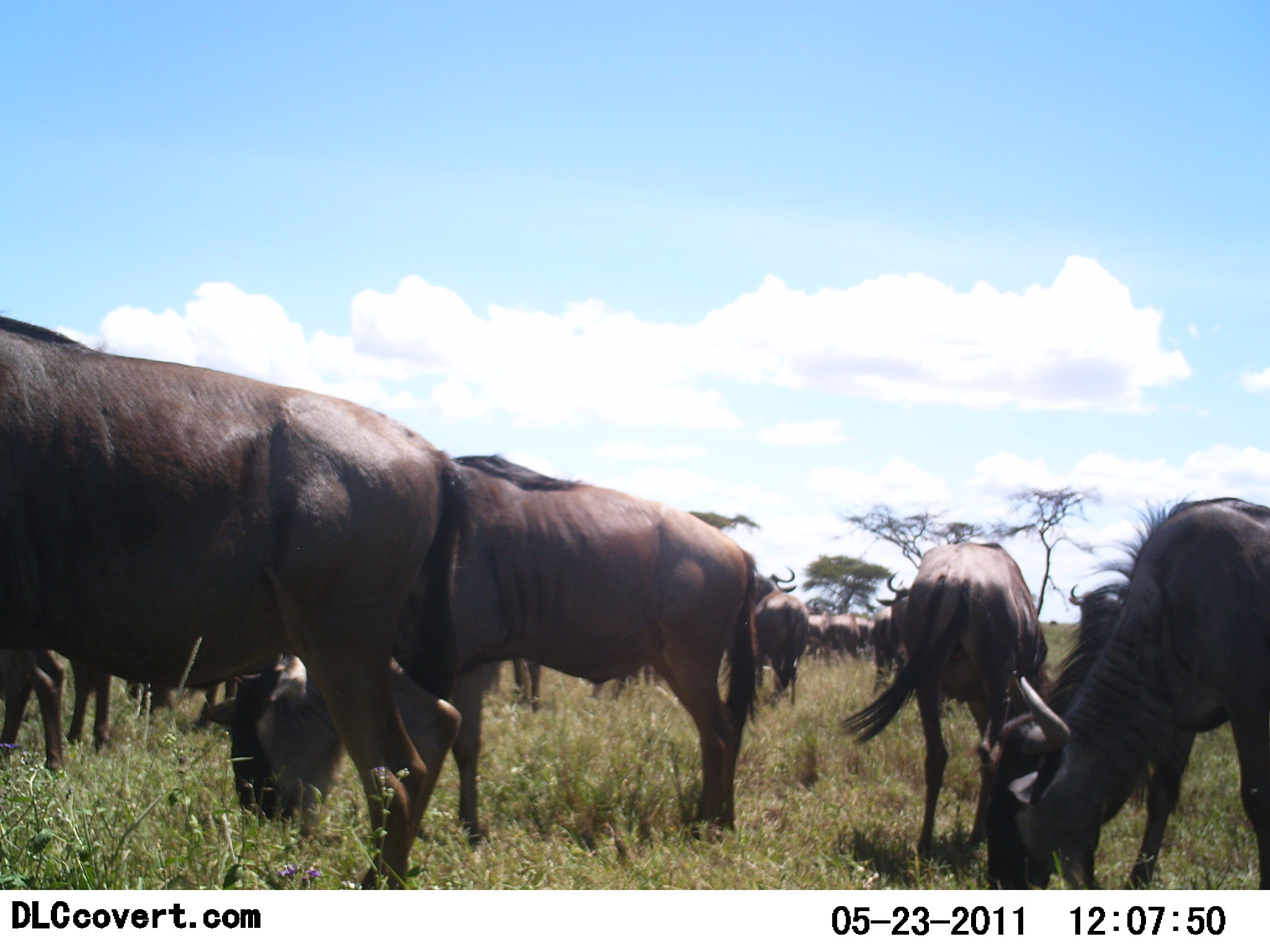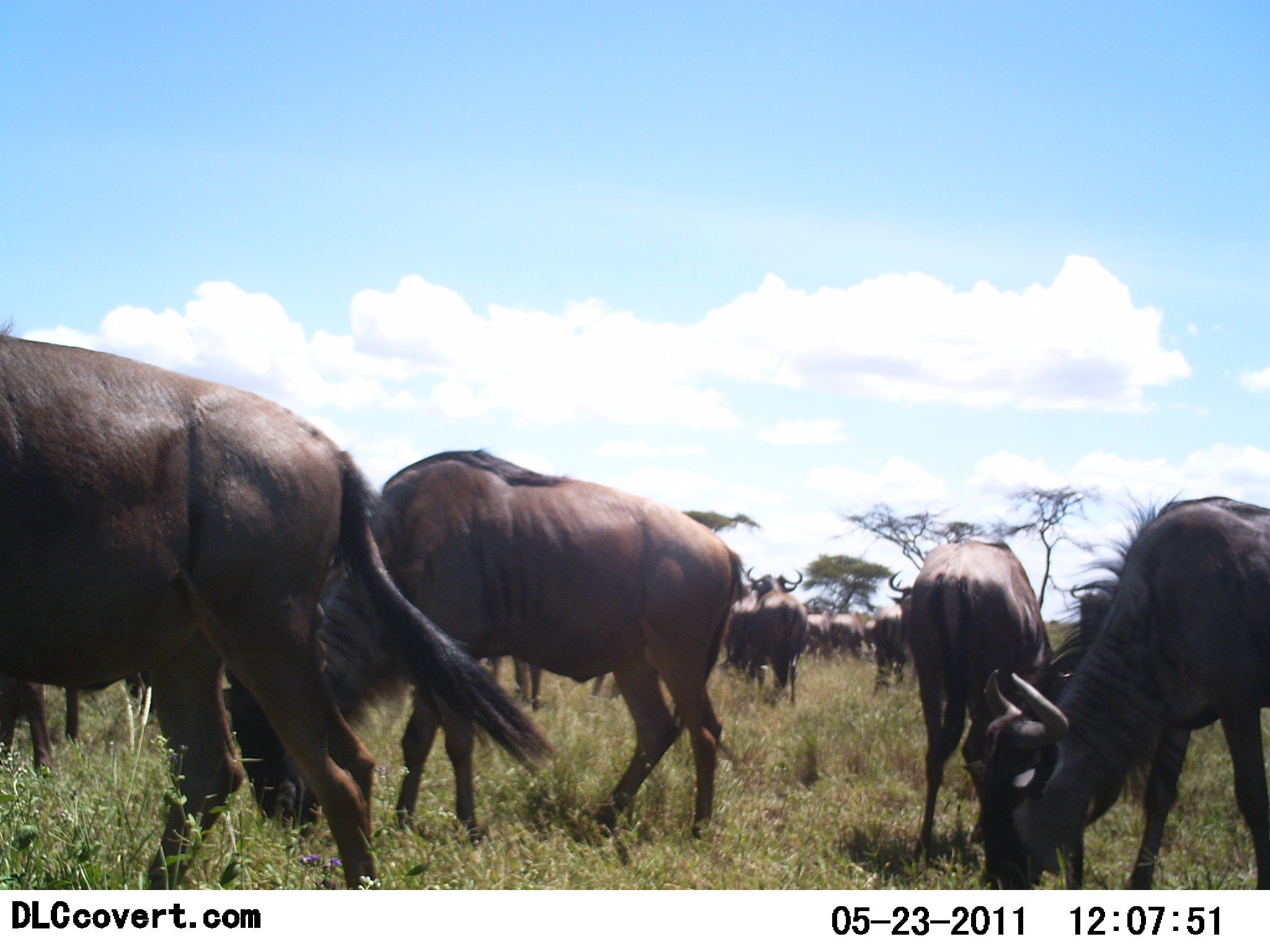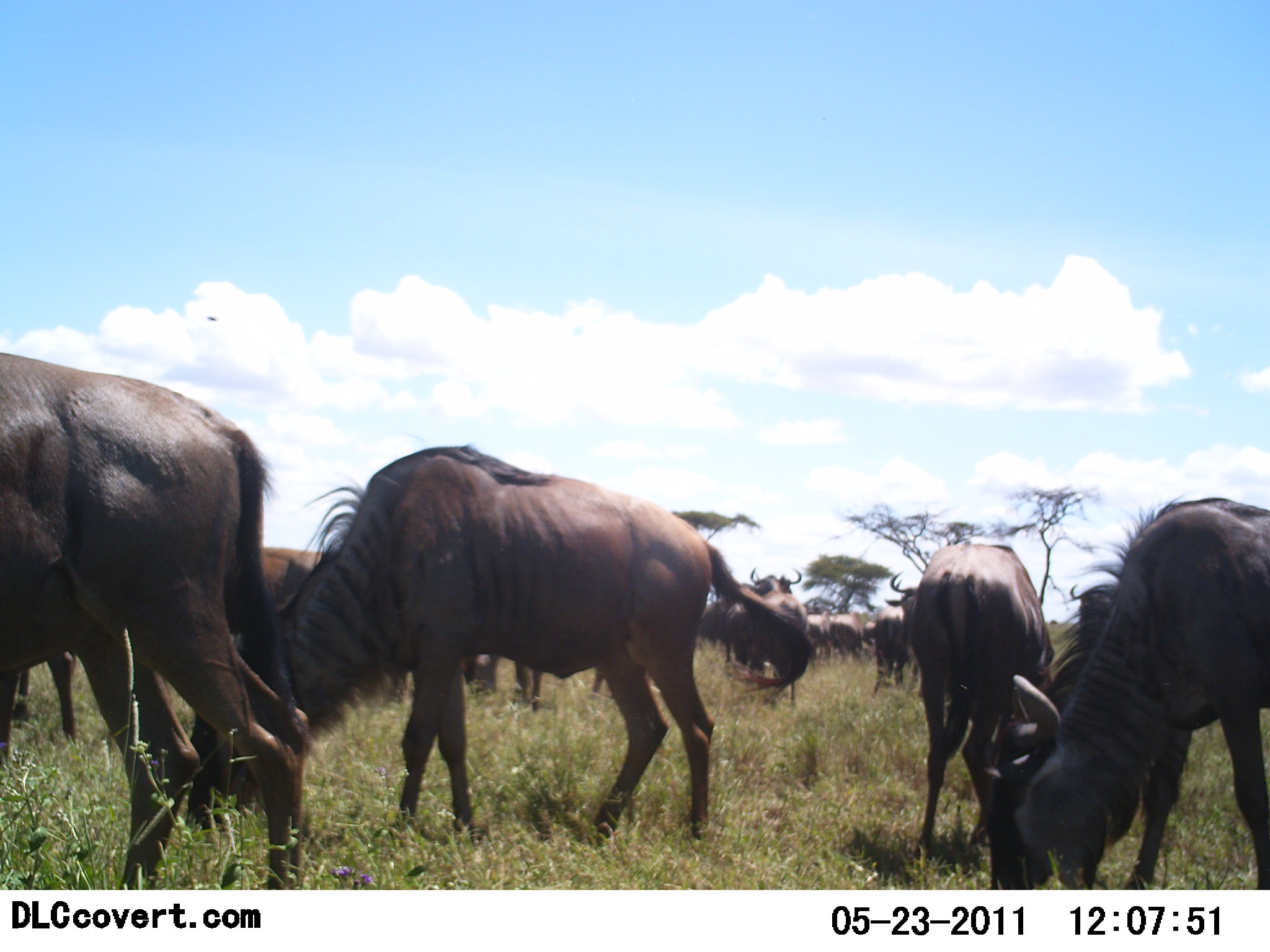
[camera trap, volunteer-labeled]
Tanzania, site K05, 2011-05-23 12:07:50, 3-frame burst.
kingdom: Animalia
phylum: Chordata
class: Mammalia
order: Artiodactyla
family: Bovidae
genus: Connochaetes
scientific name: Connochaetes taurinus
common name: blue wildebeest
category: wildebeest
Wildebeest (blue wildebeest) (Connochaetes taurinus), count 11-50. Behavior (volunteer vote fractions): standing 40%, resting 0%, moving 30%, interacting 0%. Young present (vote fraction): 0%. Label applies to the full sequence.